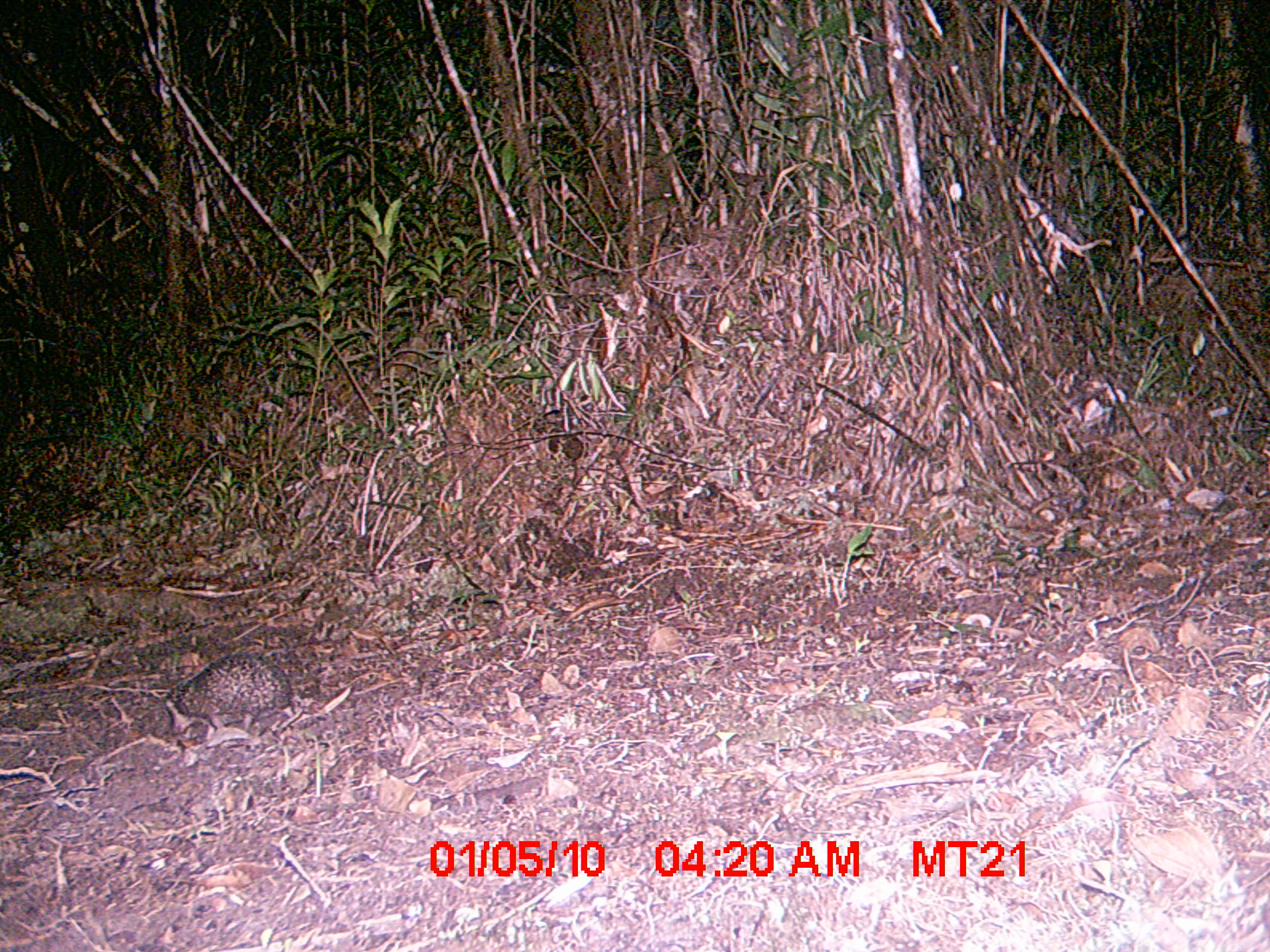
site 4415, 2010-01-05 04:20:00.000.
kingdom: Animalia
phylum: Chordata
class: Mammalia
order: Afrosoricida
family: Tenrecidae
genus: Setifer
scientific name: Setifer setosus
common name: greater hedgehog tenrec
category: setifer sp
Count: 1.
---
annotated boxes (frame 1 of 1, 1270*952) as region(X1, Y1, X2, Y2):
setifer sp: region(159, 653, 298, 739)